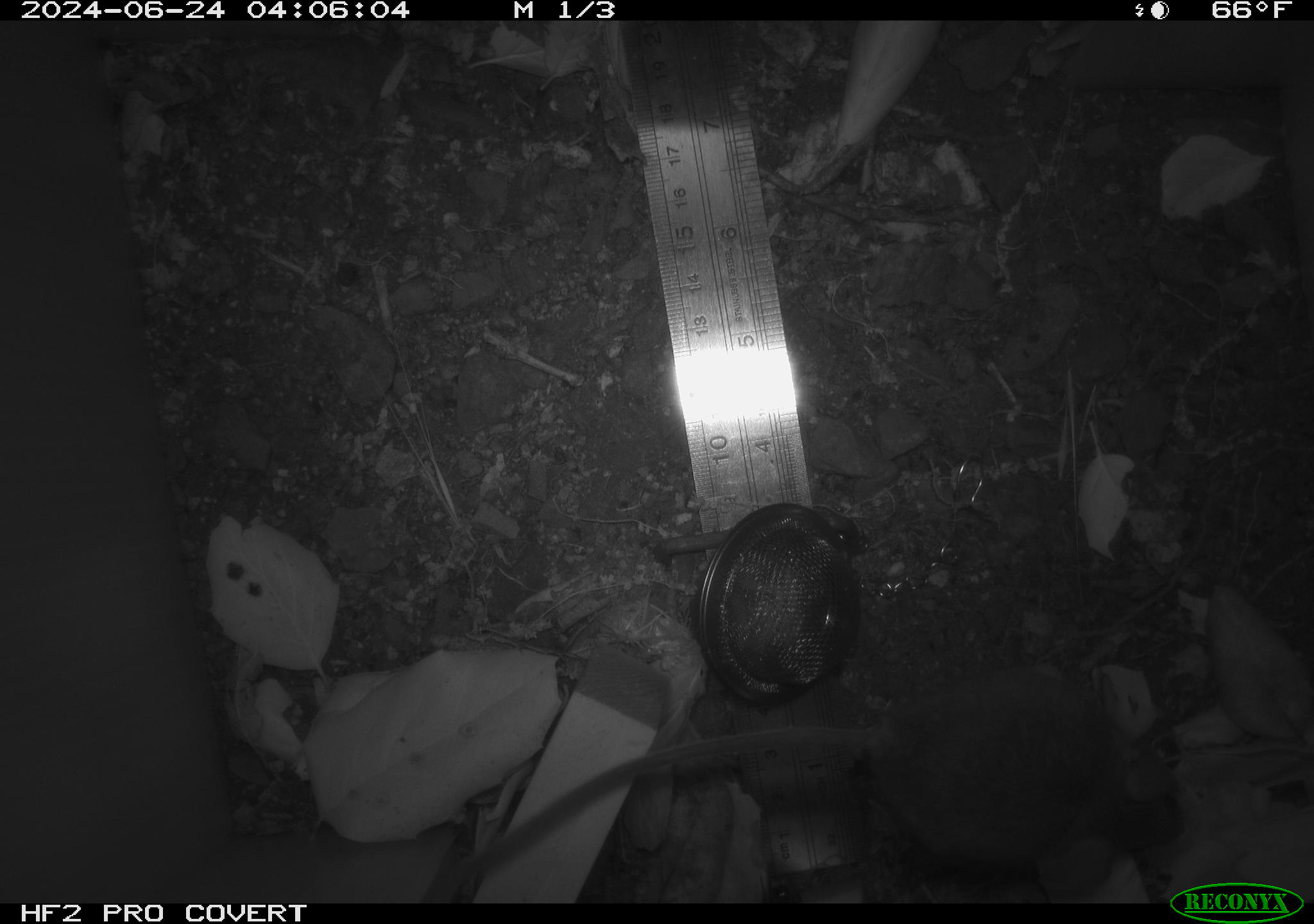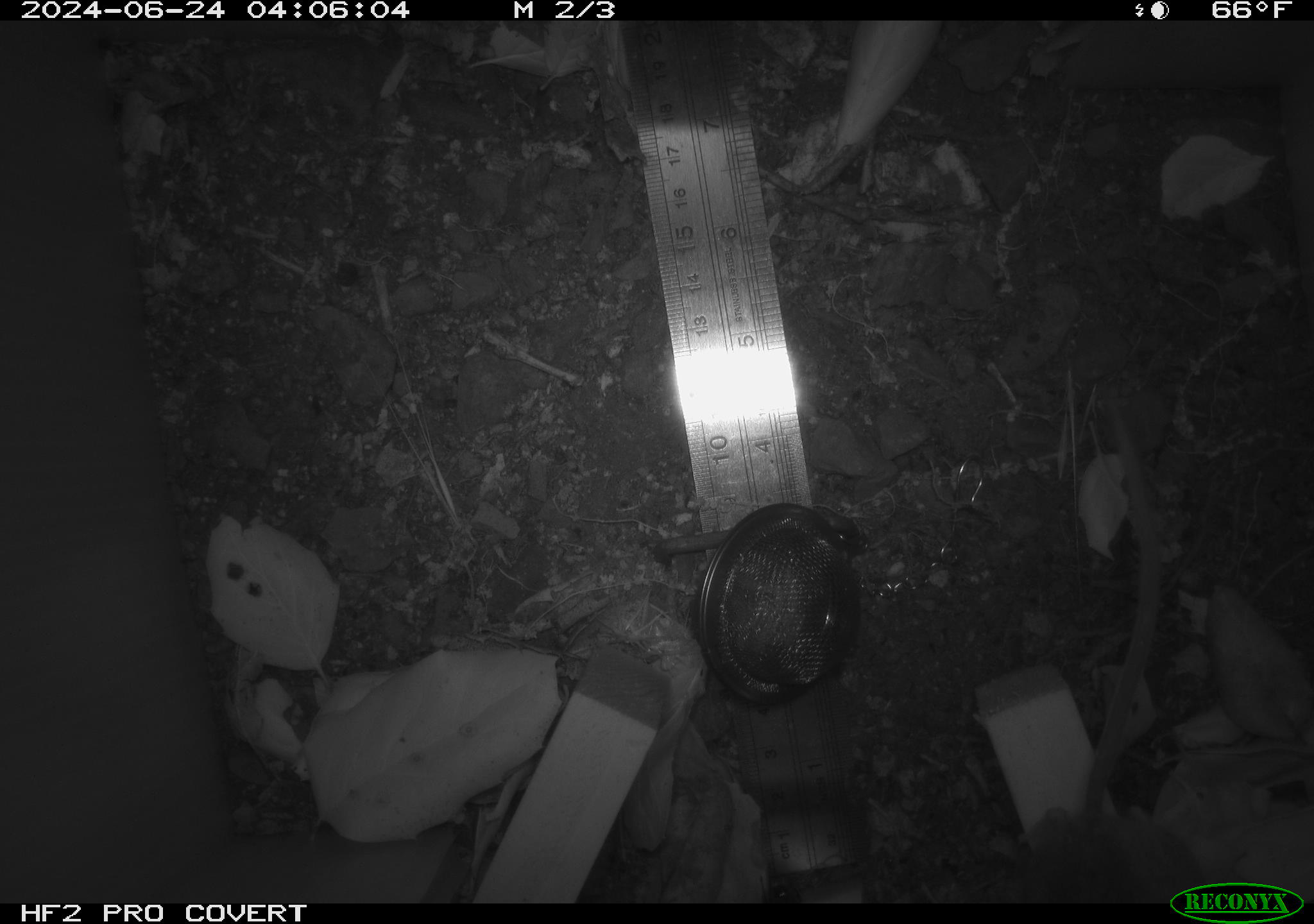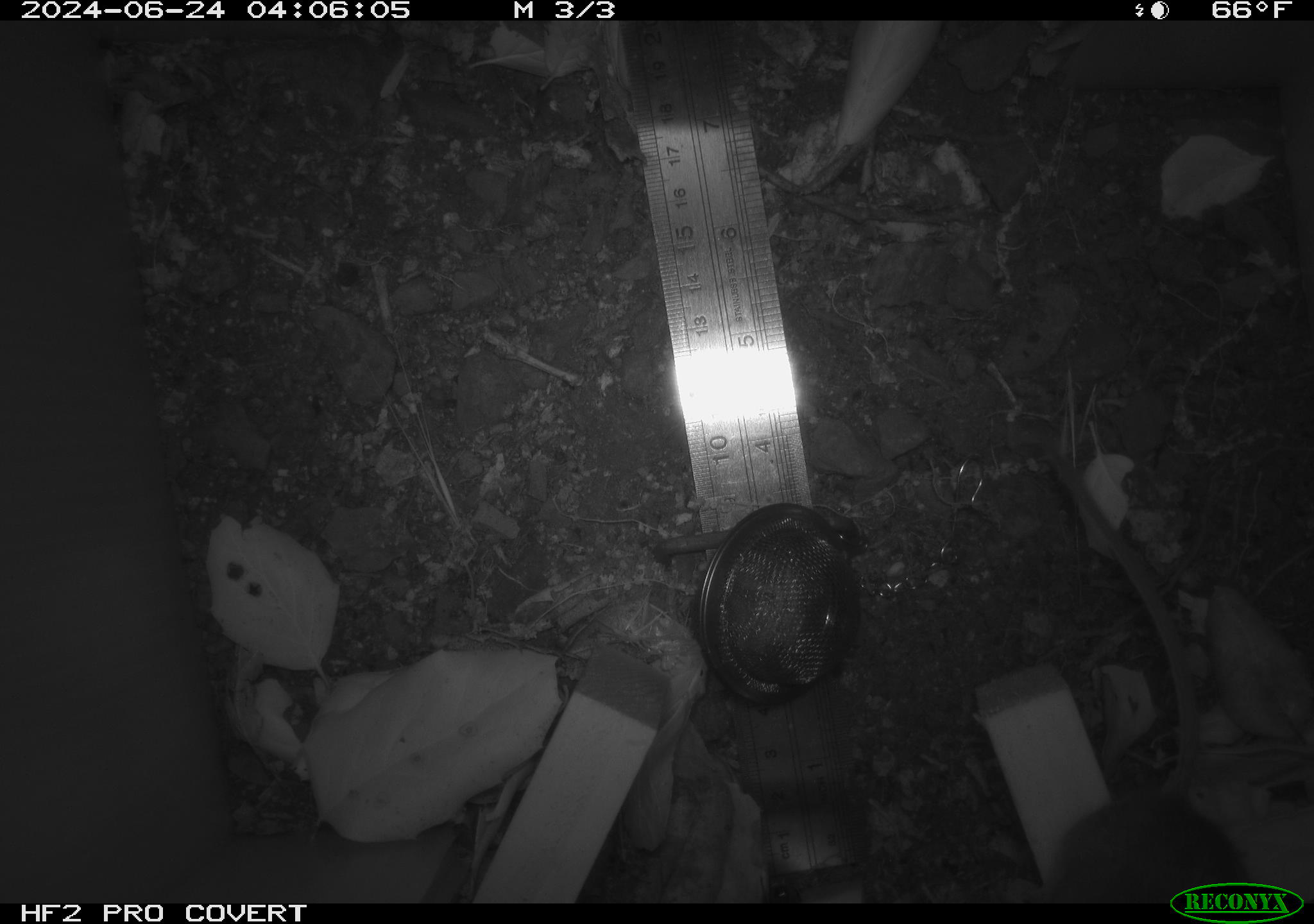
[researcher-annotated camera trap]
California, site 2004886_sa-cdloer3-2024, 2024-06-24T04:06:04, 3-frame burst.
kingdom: Animalia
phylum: Chordata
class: Mammalia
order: Rodentia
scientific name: Rodentia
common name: rodent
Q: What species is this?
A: Rodent (Rodentia).